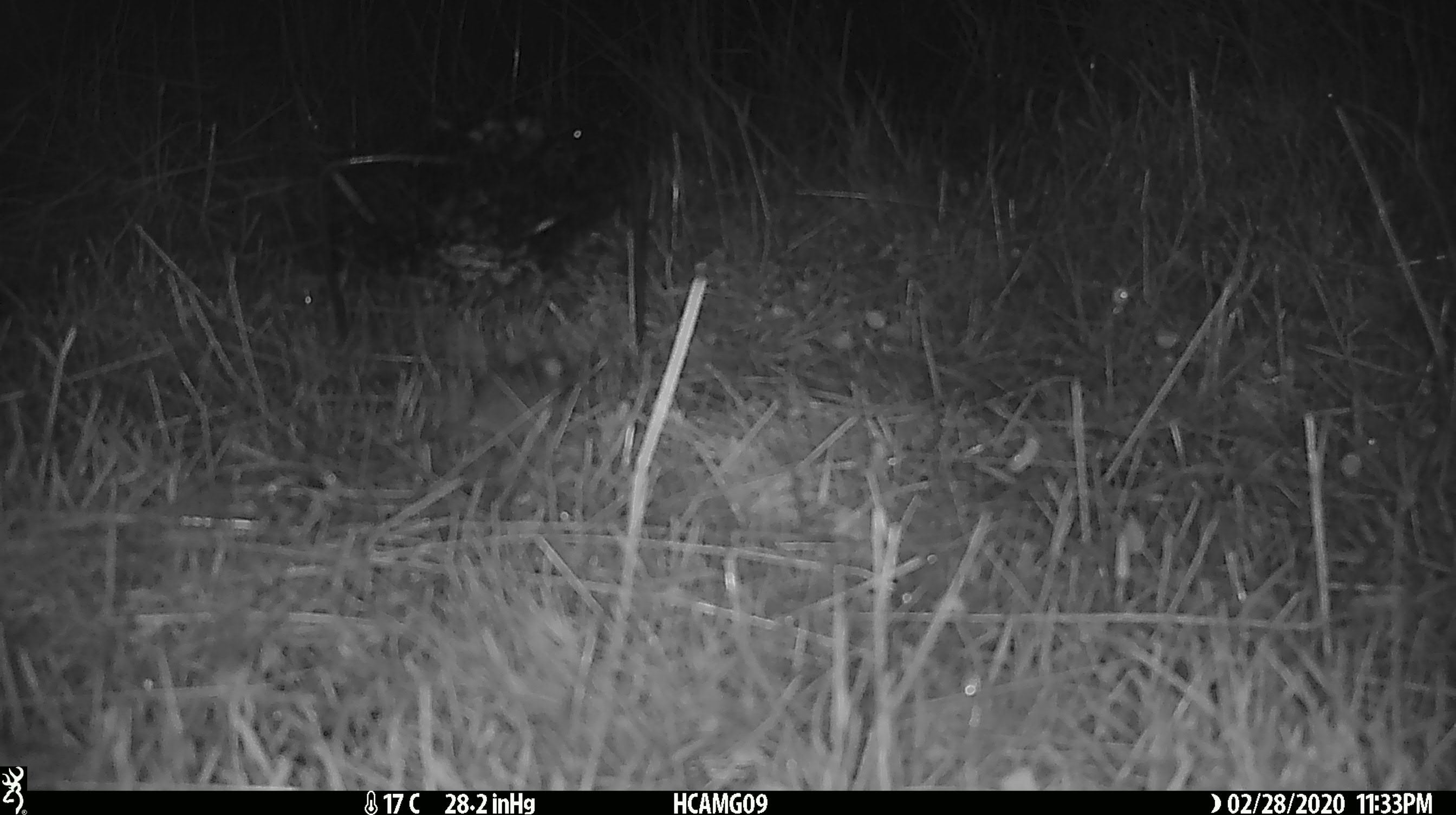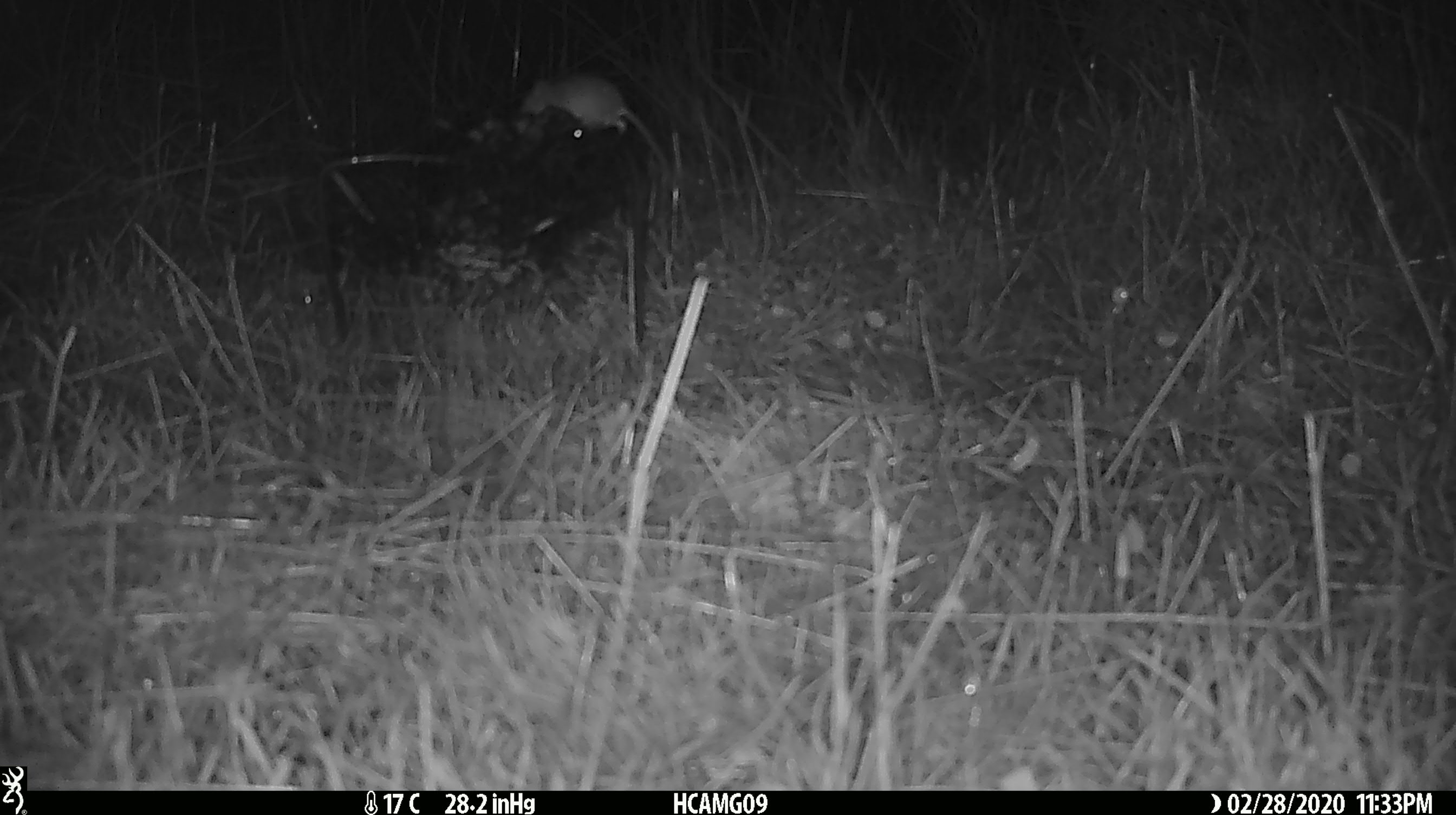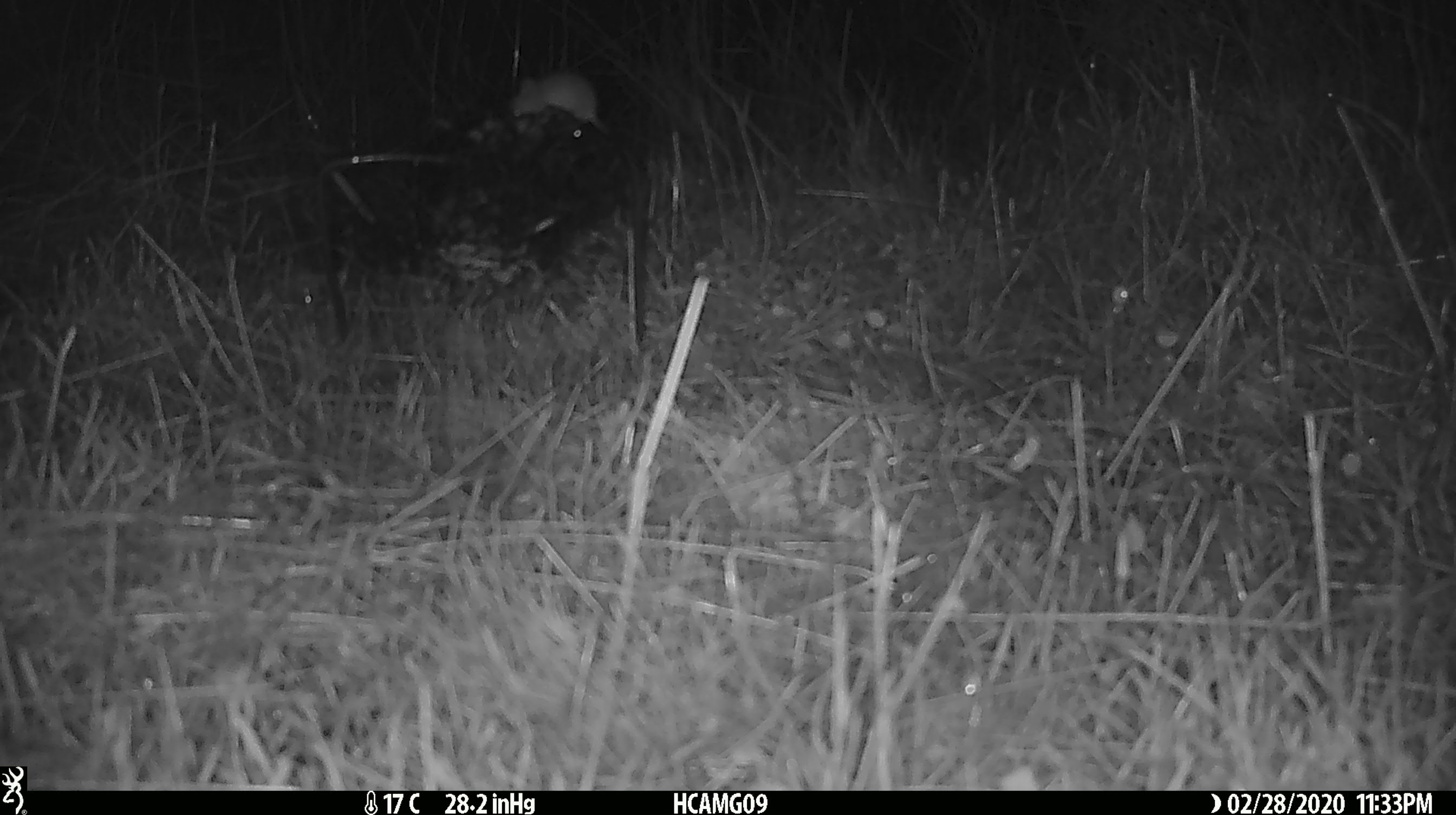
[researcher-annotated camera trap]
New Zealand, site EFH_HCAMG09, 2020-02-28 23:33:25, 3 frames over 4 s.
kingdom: Animalia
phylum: Chordata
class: Mammalia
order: Rodentia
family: Muridae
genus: Mus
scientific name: Mus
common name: mouse